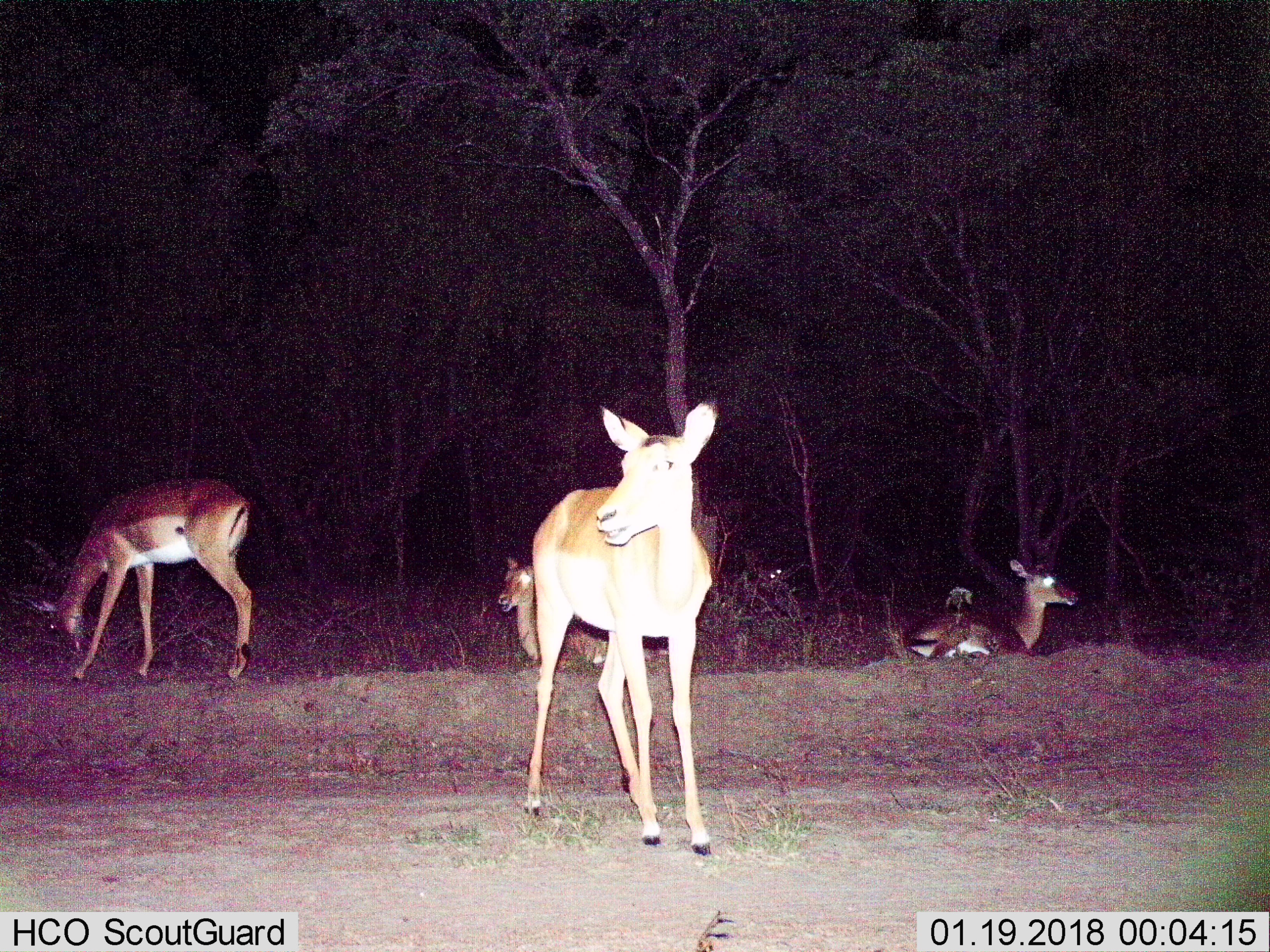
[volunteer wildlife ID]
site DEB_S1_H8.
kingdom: Animalia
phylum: Chordata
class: Mammalia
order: Artiodactyla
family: Bovidae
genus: Aepyceros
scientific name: Aepyceros melampus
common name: impala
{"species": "impala (Aepyceros melampus)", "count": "4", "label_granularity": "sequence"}